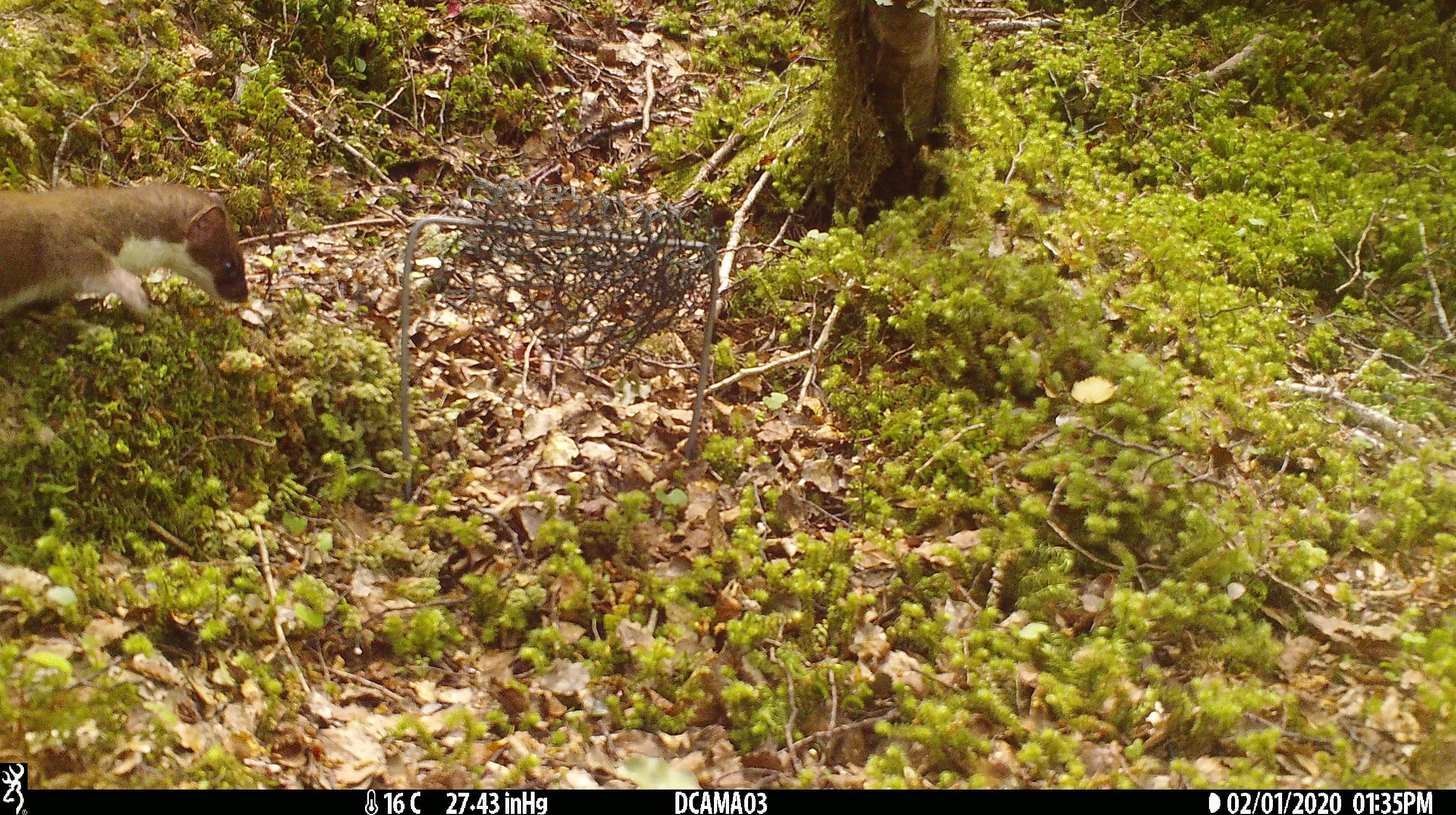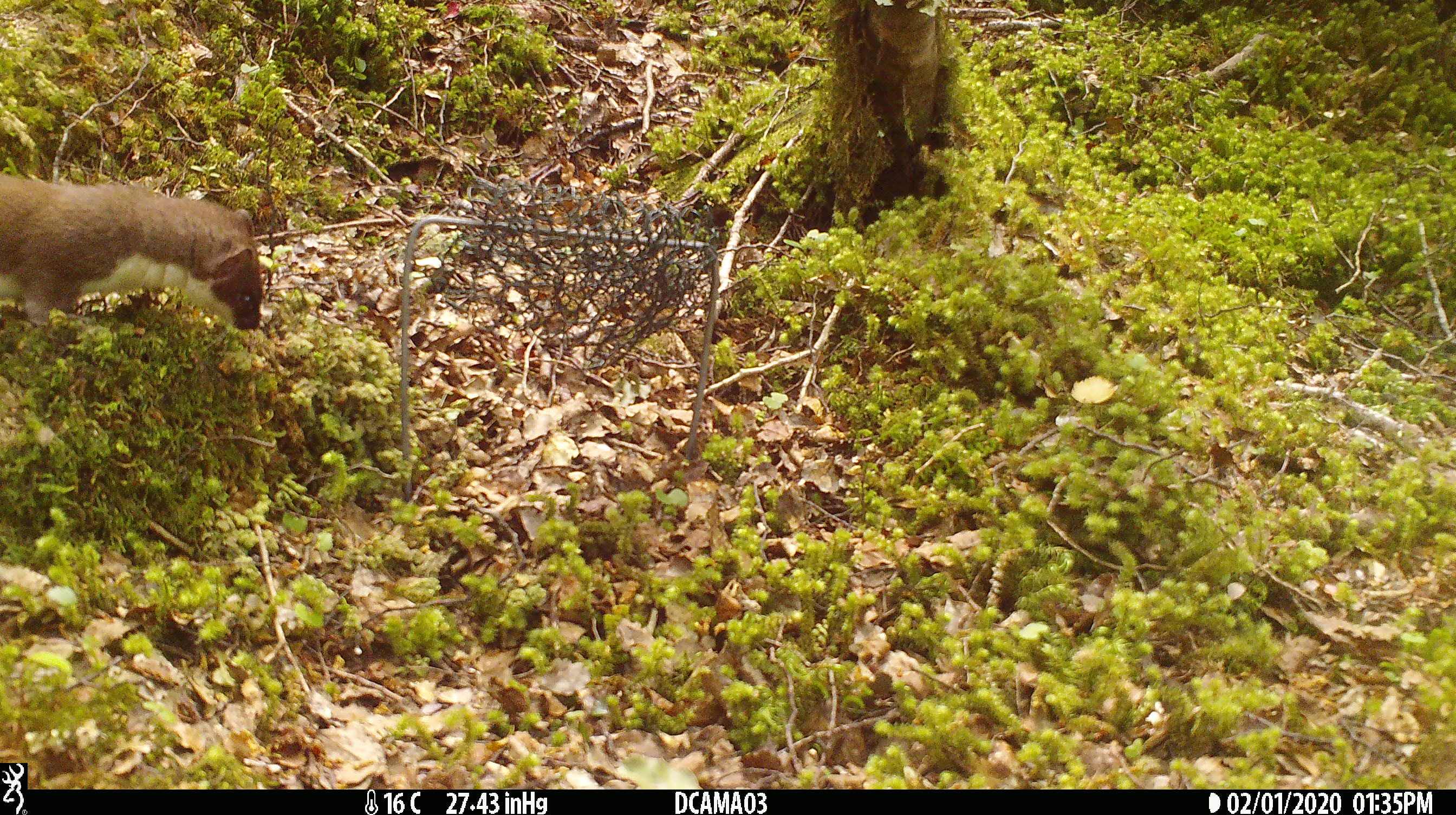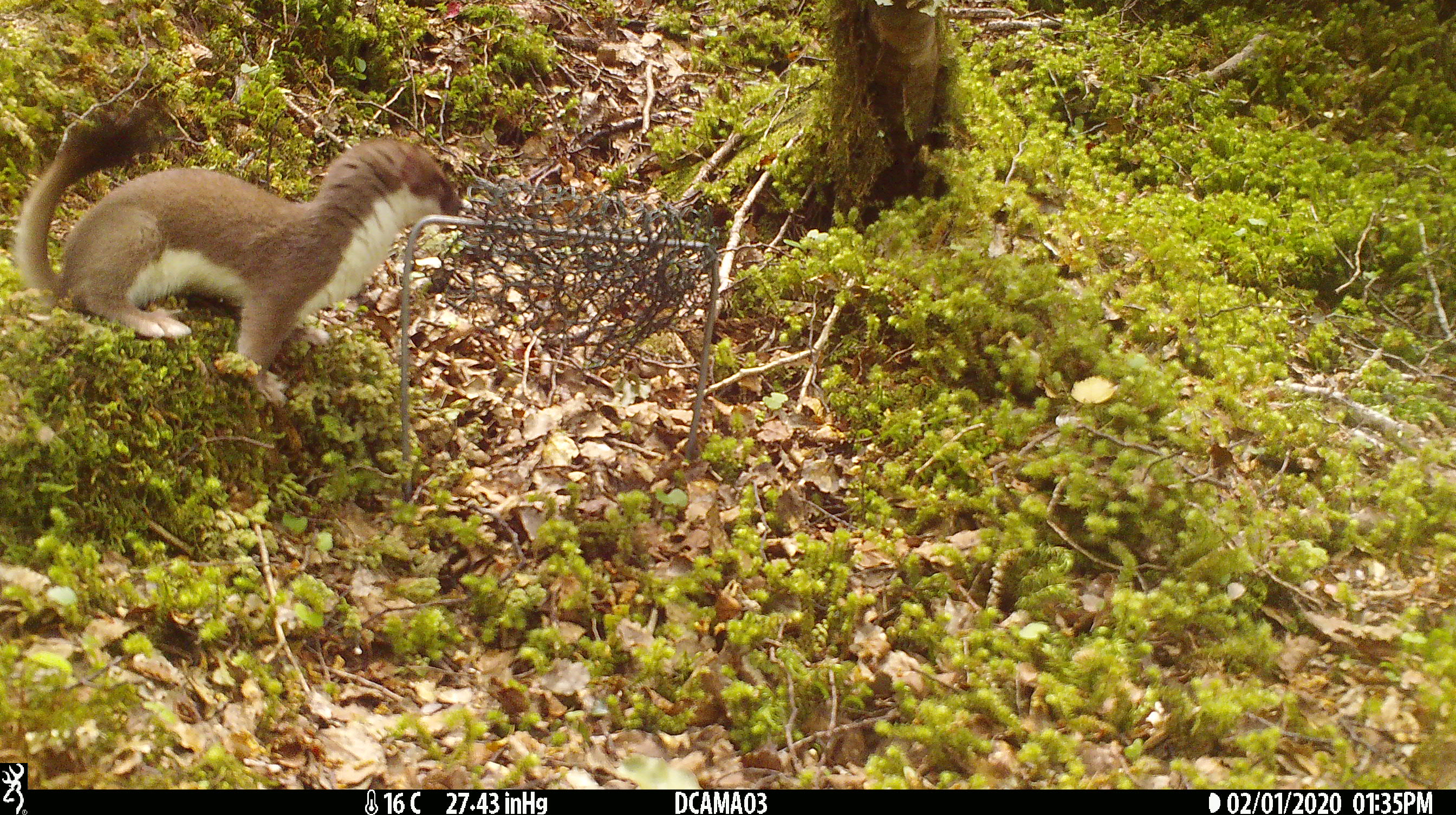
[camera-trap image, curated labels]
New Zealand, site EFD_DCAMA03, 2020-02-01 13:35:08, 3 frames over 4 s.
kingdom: Animalia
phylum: Chordata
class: Mammalia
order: Carnivora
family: Mustelidae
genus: Mustela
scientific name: Mustela erminea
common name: stoat